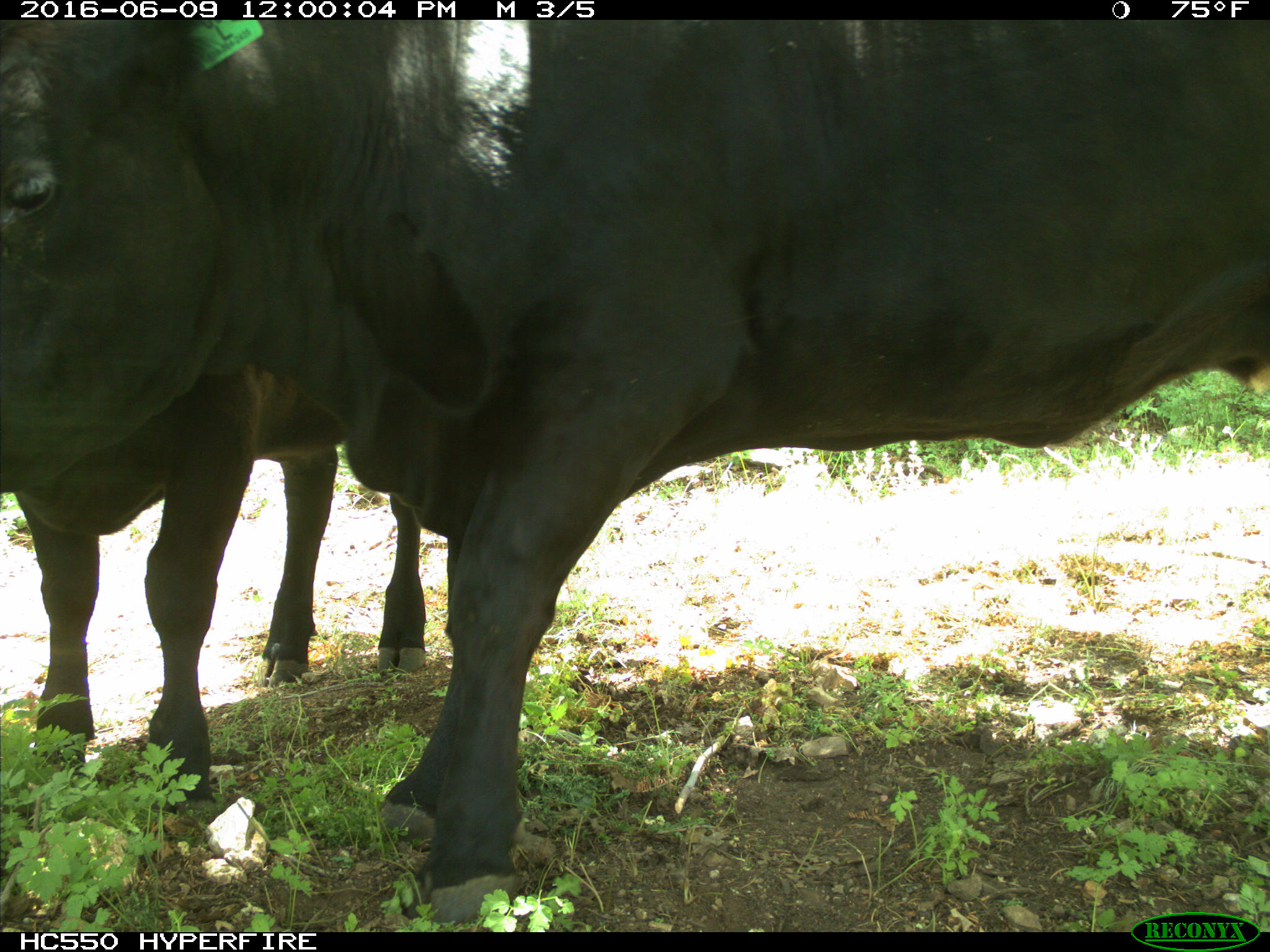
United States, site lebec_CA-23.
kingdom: Animalia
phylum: Chordata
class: Mammalia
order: Artiodactyla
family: Bovidae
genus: Bos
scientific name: Bos taurus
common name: domestic cow